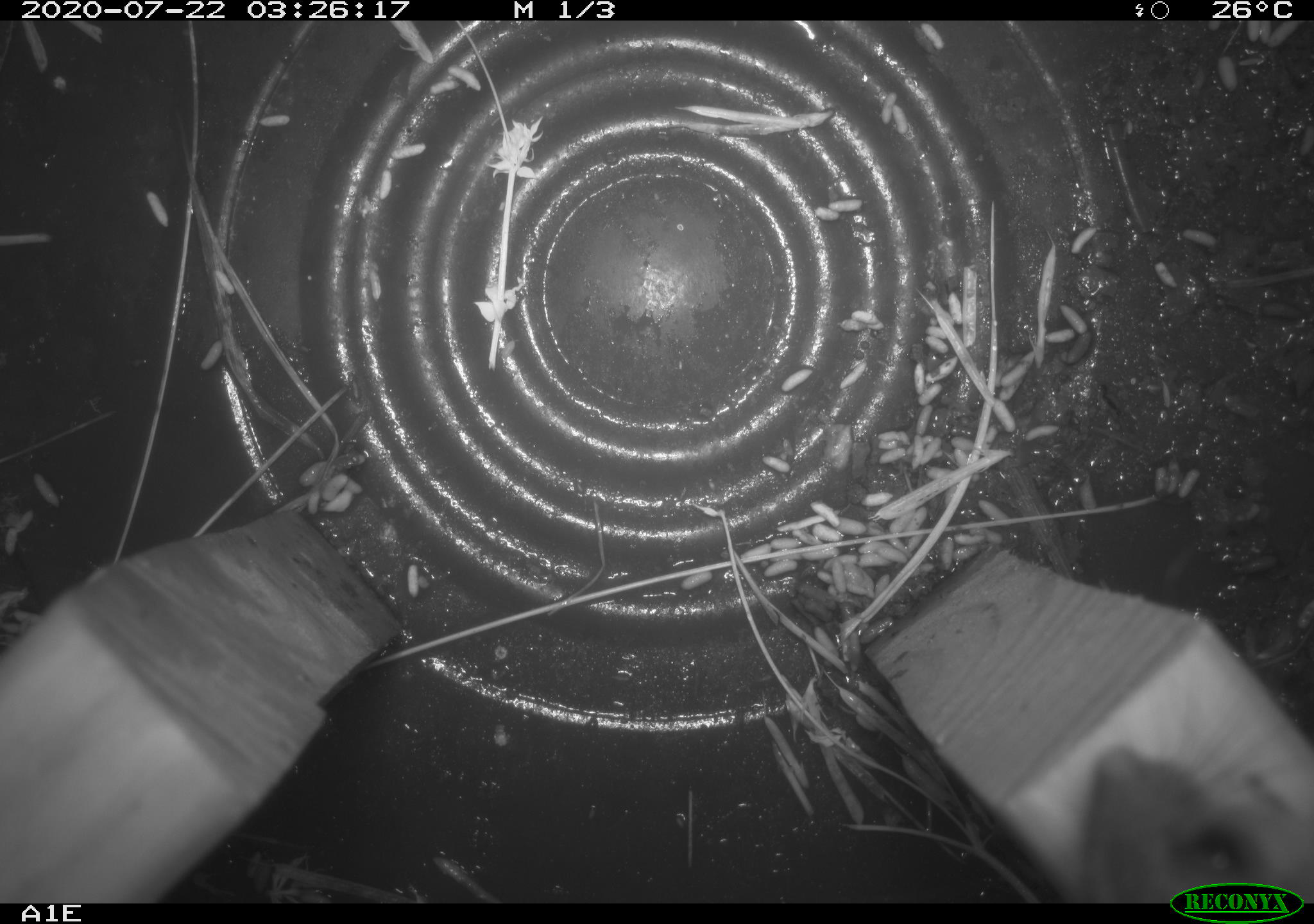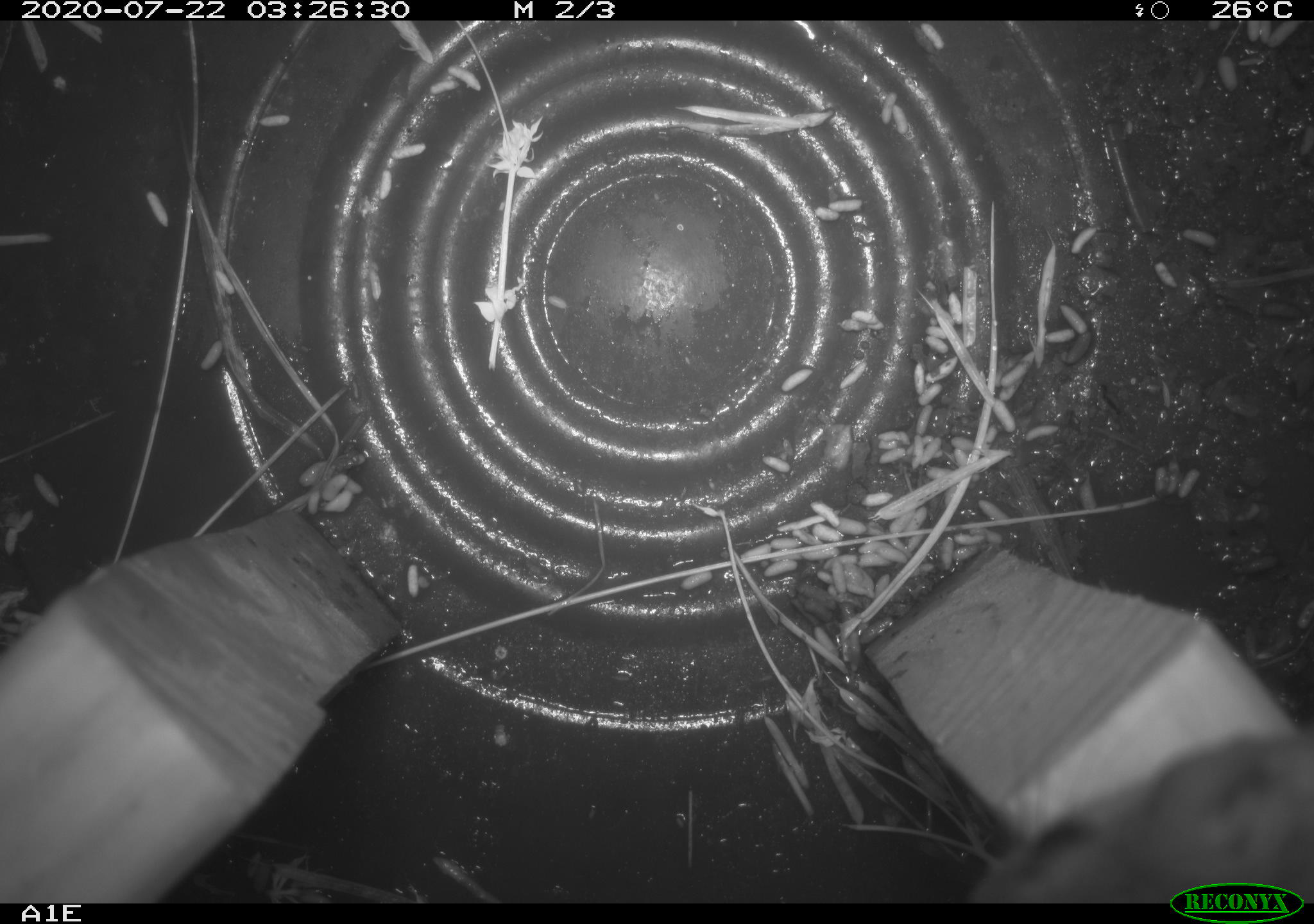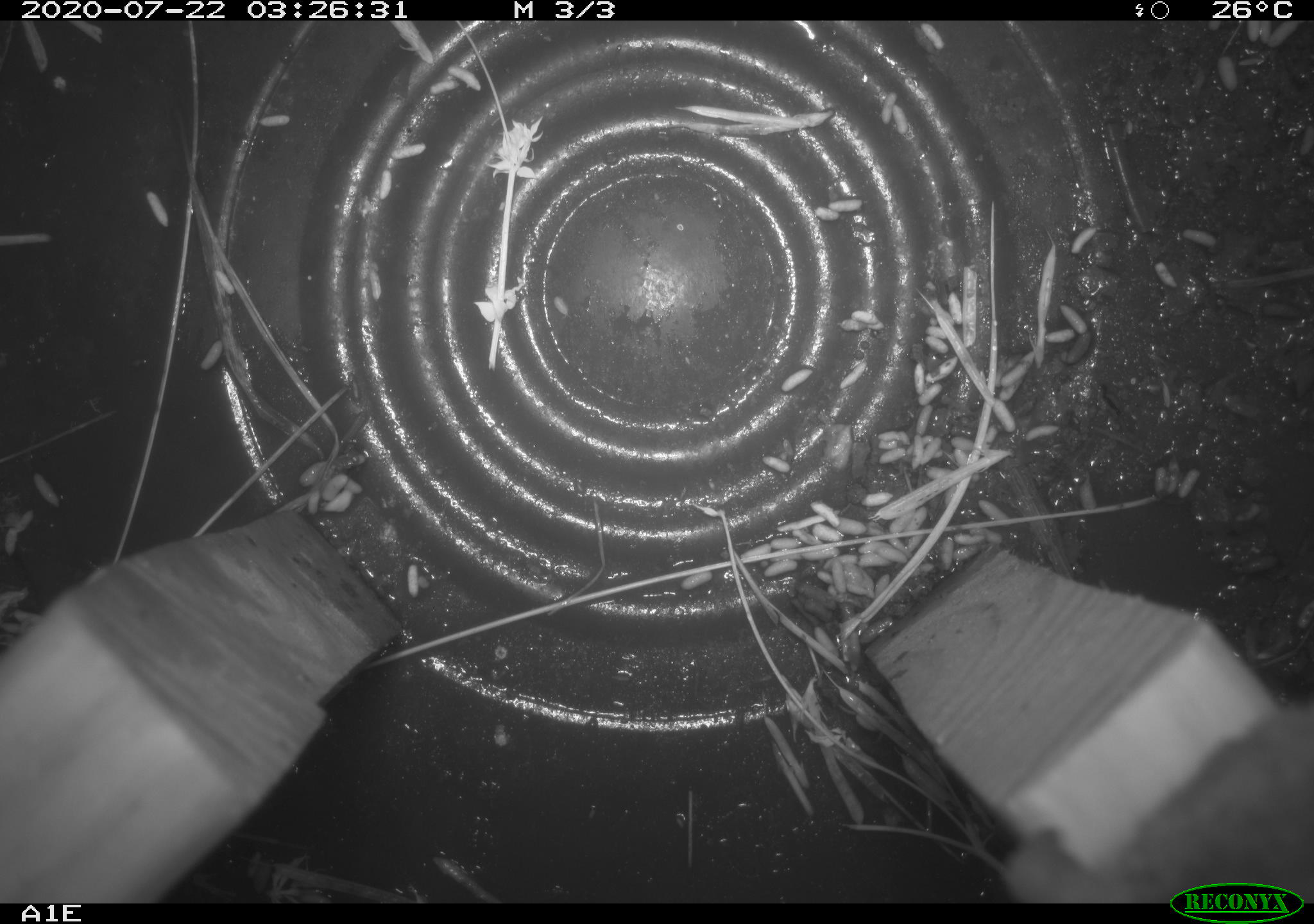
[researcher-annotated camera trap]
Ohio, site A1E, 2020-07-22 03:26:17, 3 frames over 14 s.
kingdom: Animalia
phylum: Chordata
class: Mammalia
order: Rodentia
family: Cricetidae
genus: Peromyscus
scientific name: Peromyscus leucopus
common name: white-footed mouse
White-footed mouse (Peromyscus leucopus).